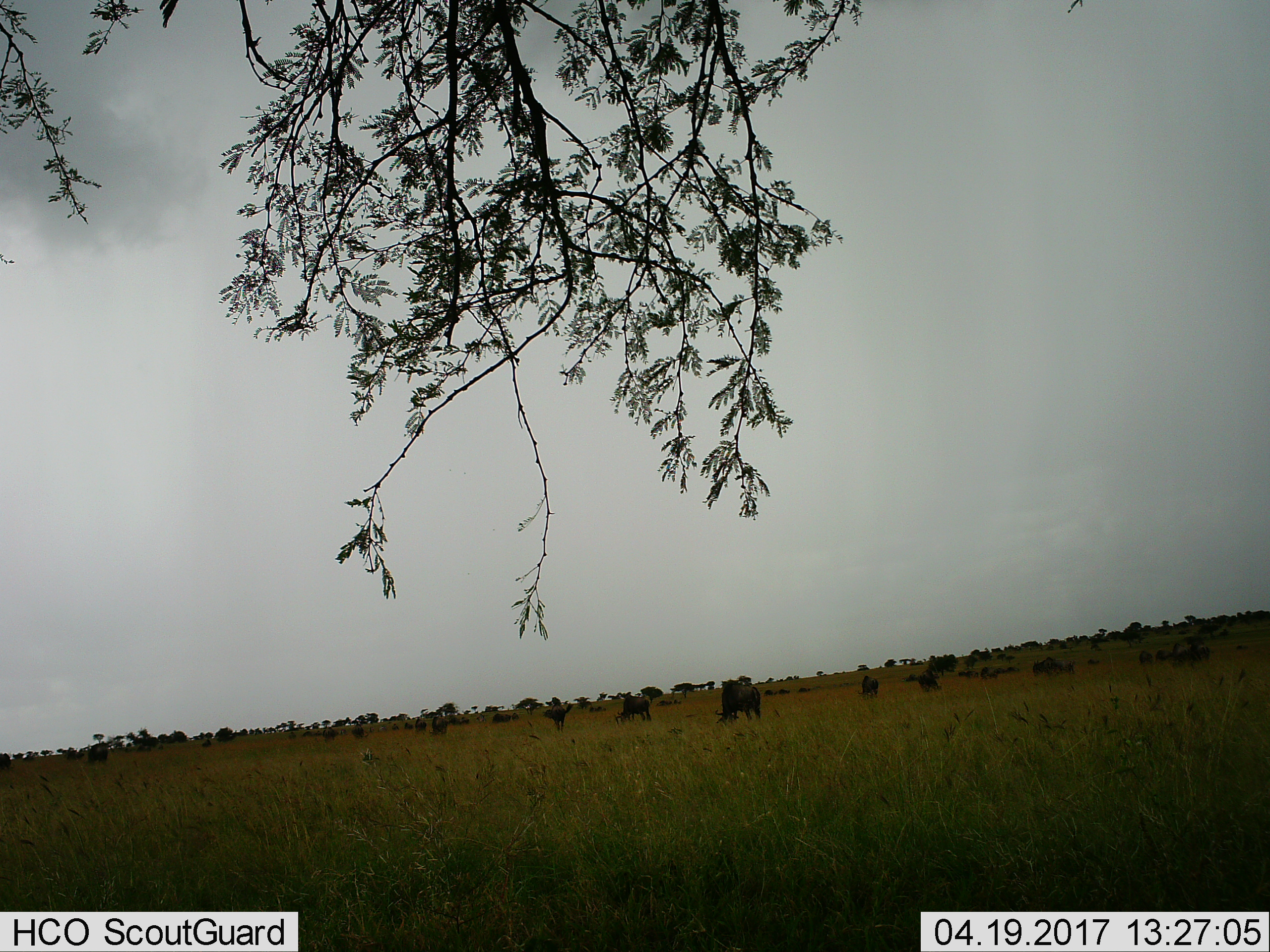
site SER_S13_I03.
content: unidentified animal